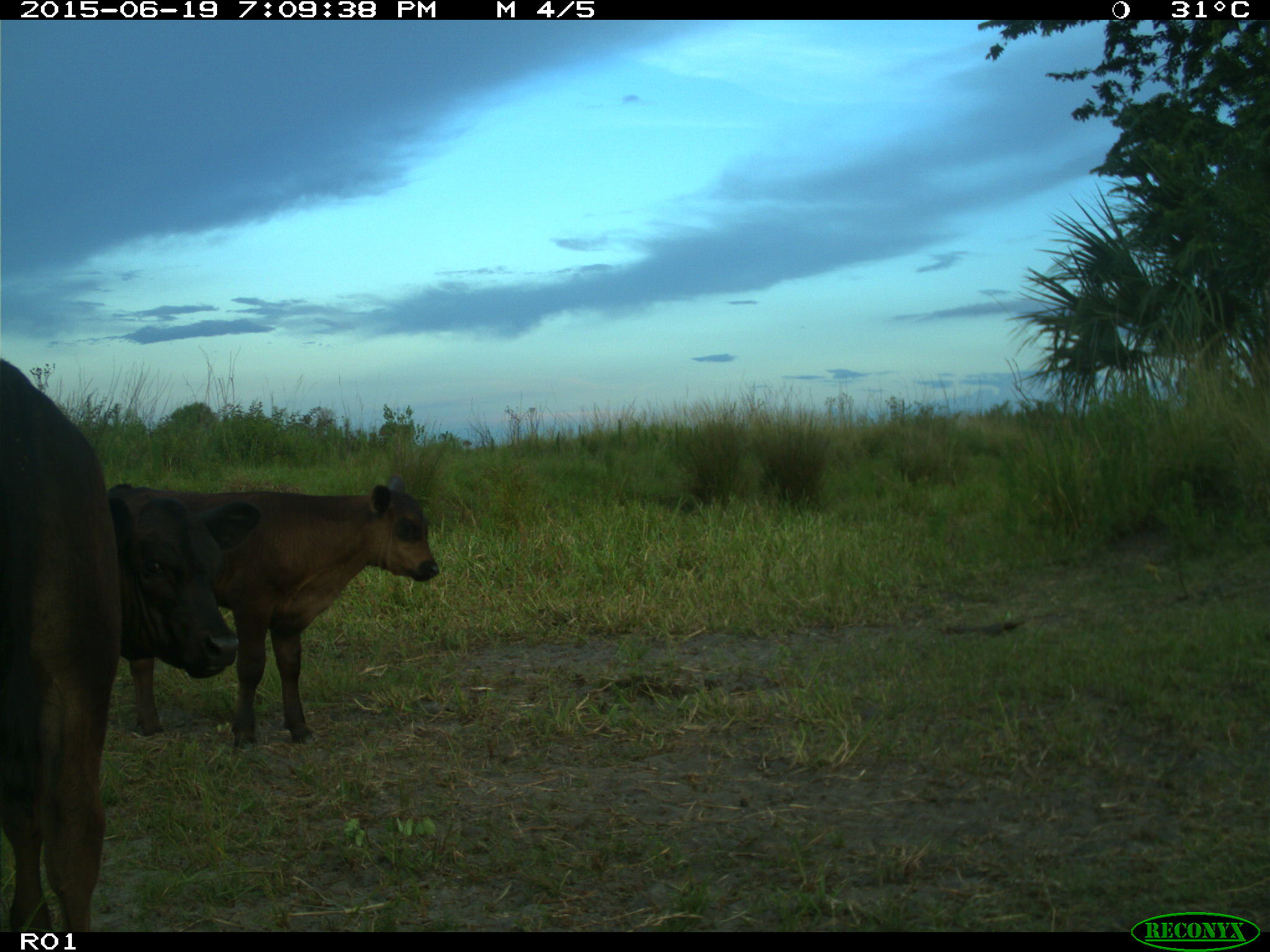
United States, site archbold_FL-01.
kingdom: Animalia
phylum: Chordata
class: Mammalia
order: Artiodactyla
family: Bovidae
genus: Bos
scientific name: Bos taurus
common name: domestic cow